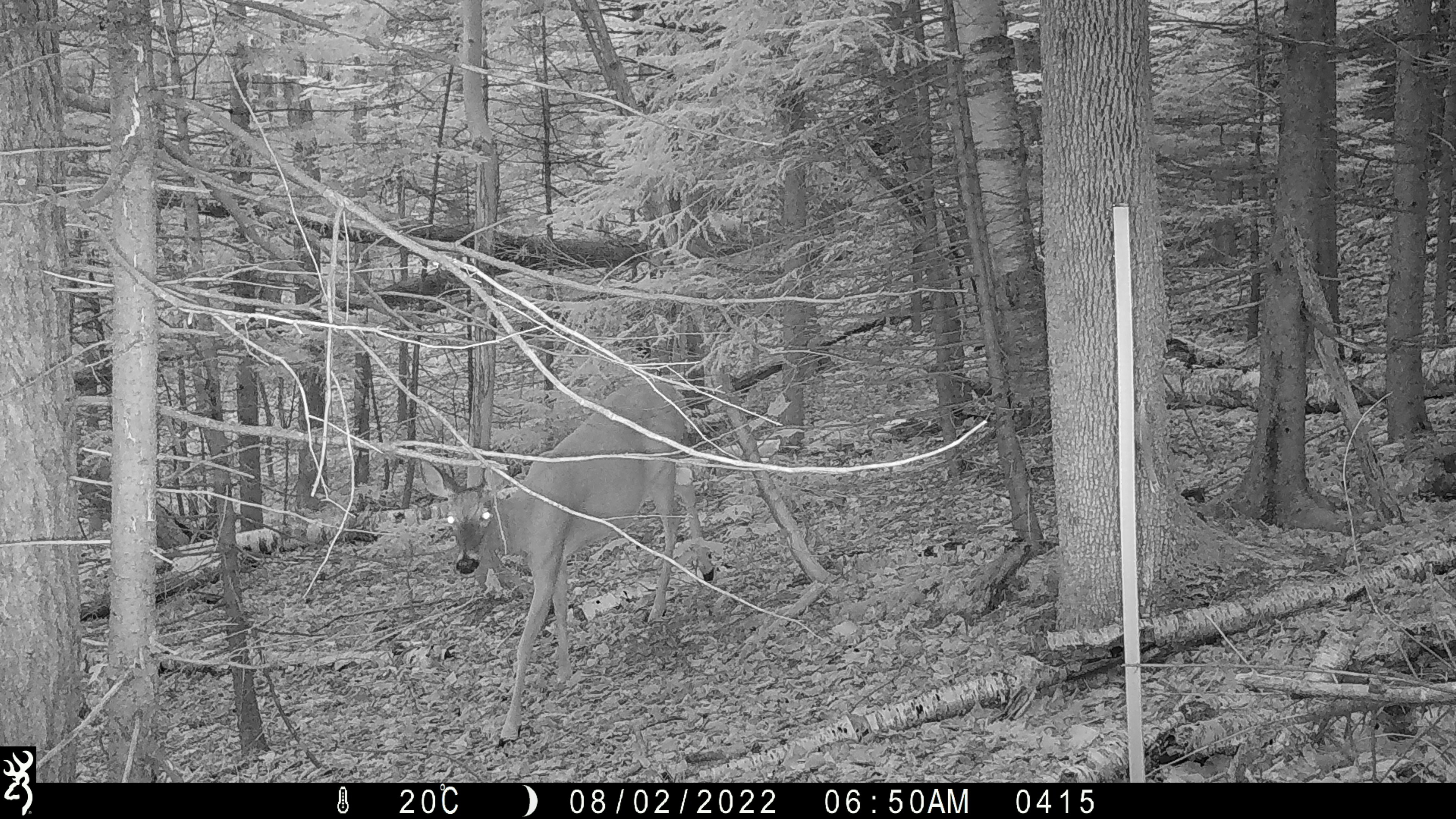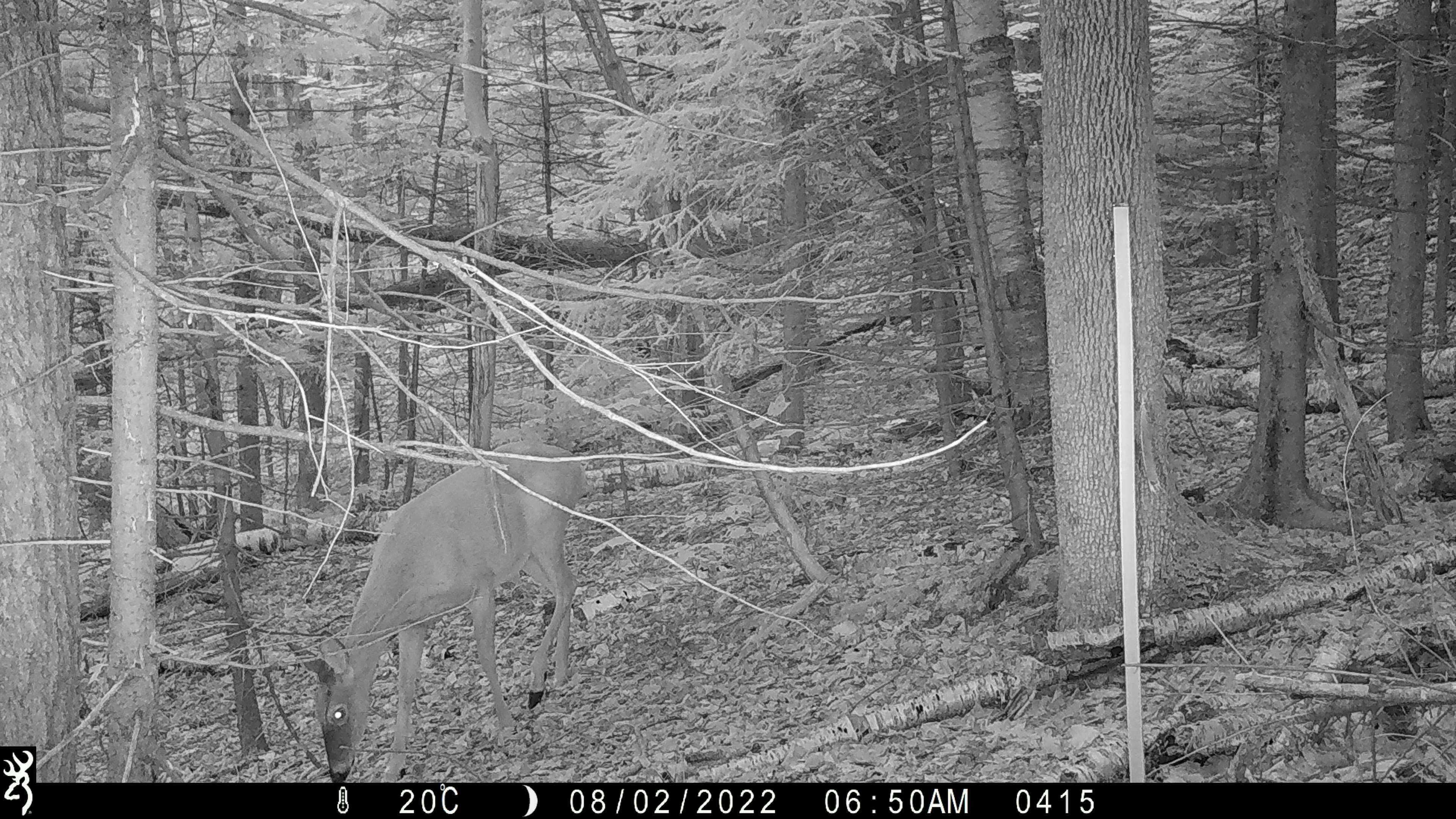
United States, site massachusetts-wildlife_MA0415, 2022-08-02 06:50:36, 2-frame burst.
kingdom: Animalia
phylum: Chordata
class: Mammalia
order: Artiodactyla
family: Cervidae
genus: Odocoileus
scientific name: Odocoileus virginianus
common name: white-tailed deer